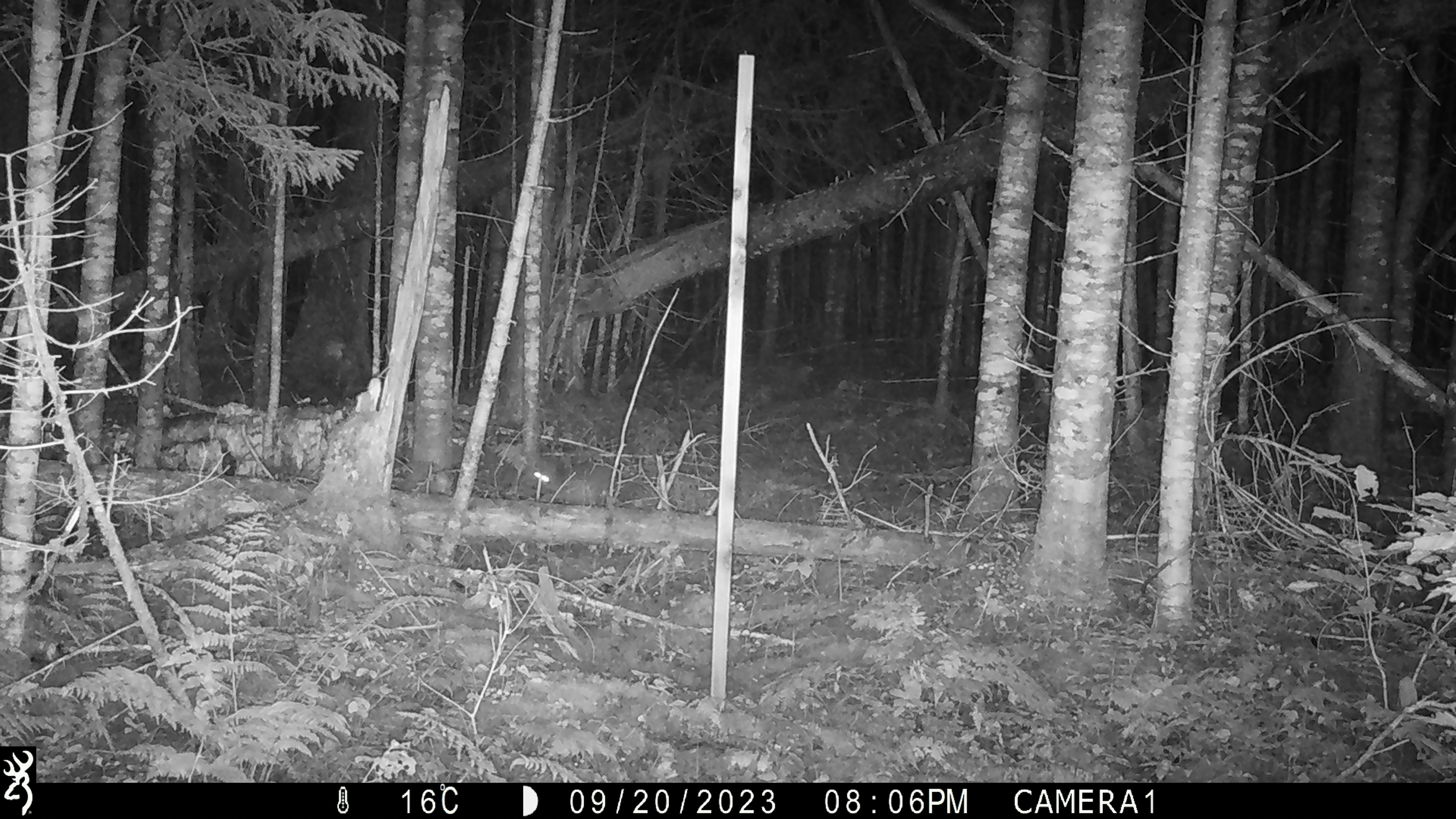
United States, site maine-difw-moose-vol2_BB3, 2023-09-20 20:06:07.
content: unidentified animal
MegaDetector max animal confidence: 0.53